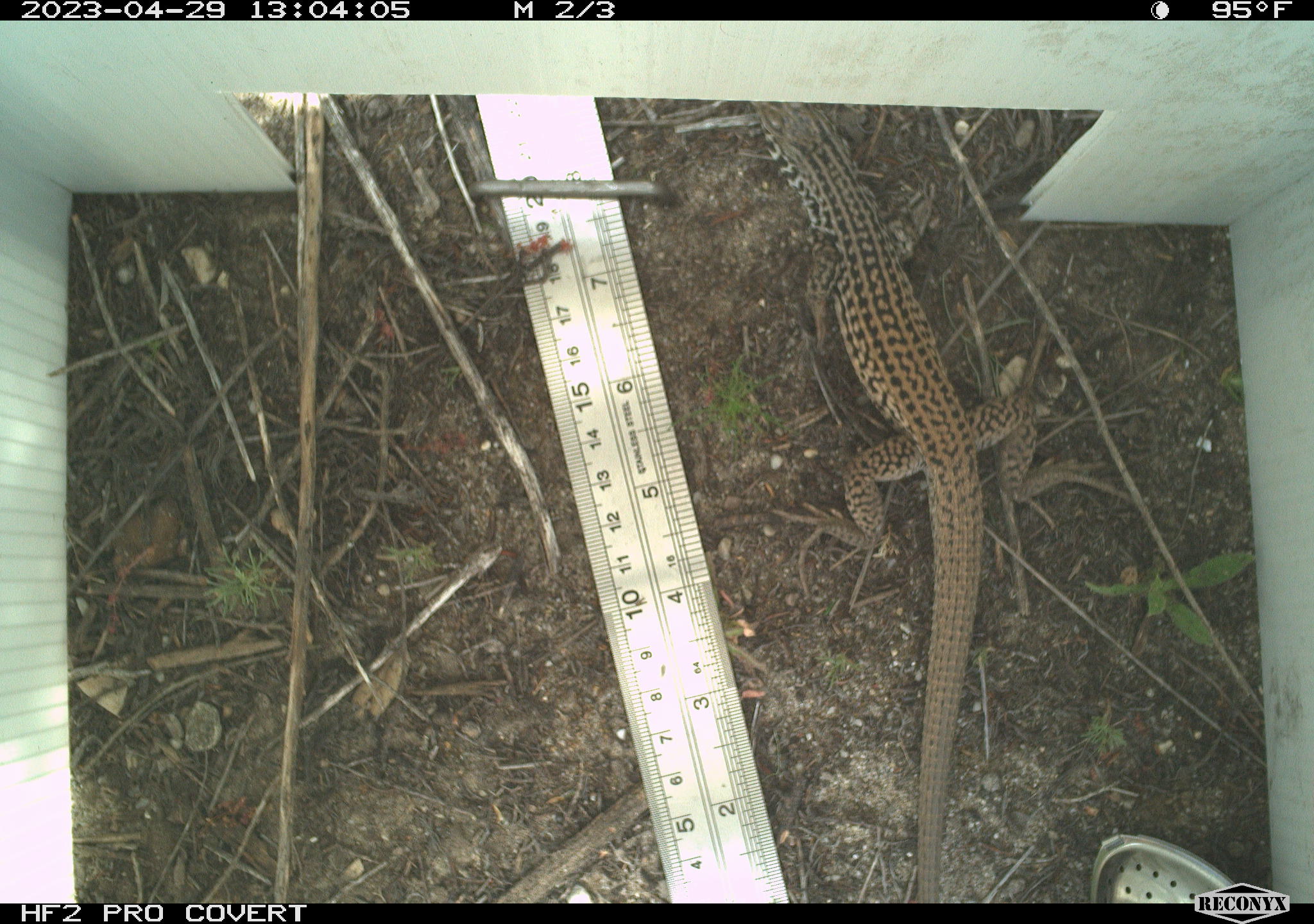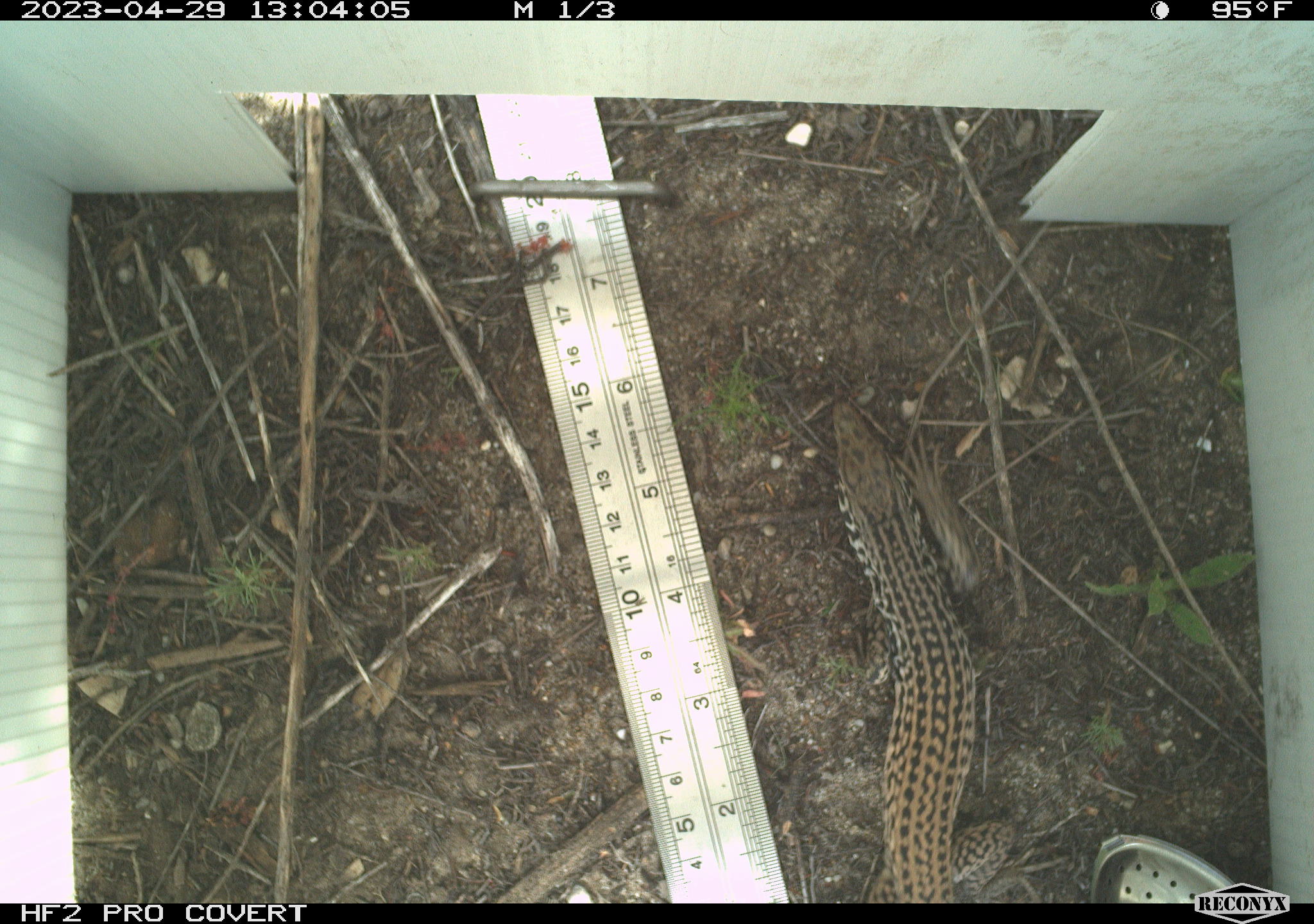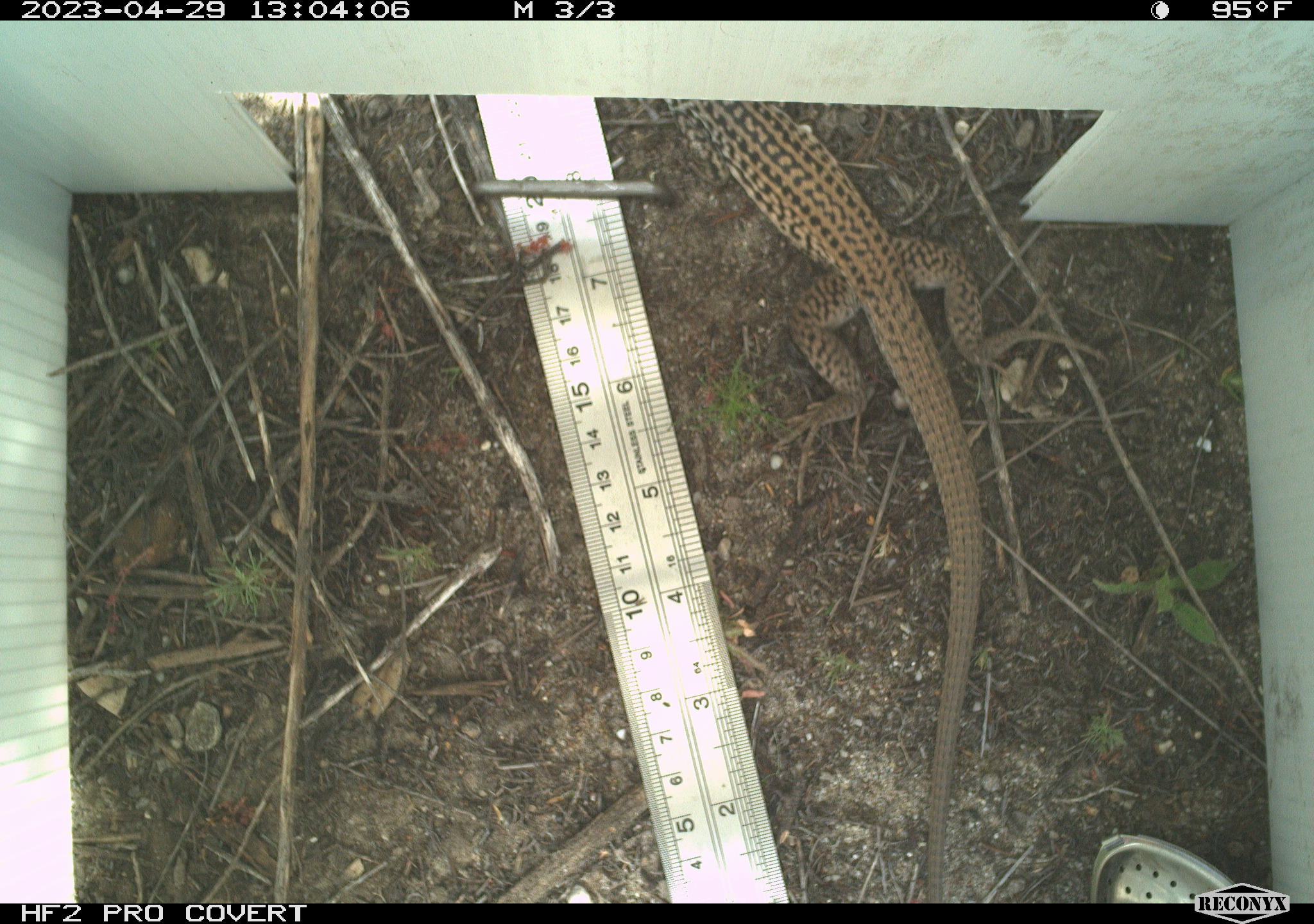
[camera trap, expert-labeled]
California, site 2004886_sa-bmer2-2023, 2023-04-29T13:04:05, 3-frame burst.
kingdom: Animalia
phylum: Chordata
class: Reptilia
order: Squamata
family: Teiidae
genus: Aspidoscelis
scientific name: Aspidoscelis tigris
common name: western whiptail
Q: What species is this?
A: Western whiptail (Aspidoscelis tigris).